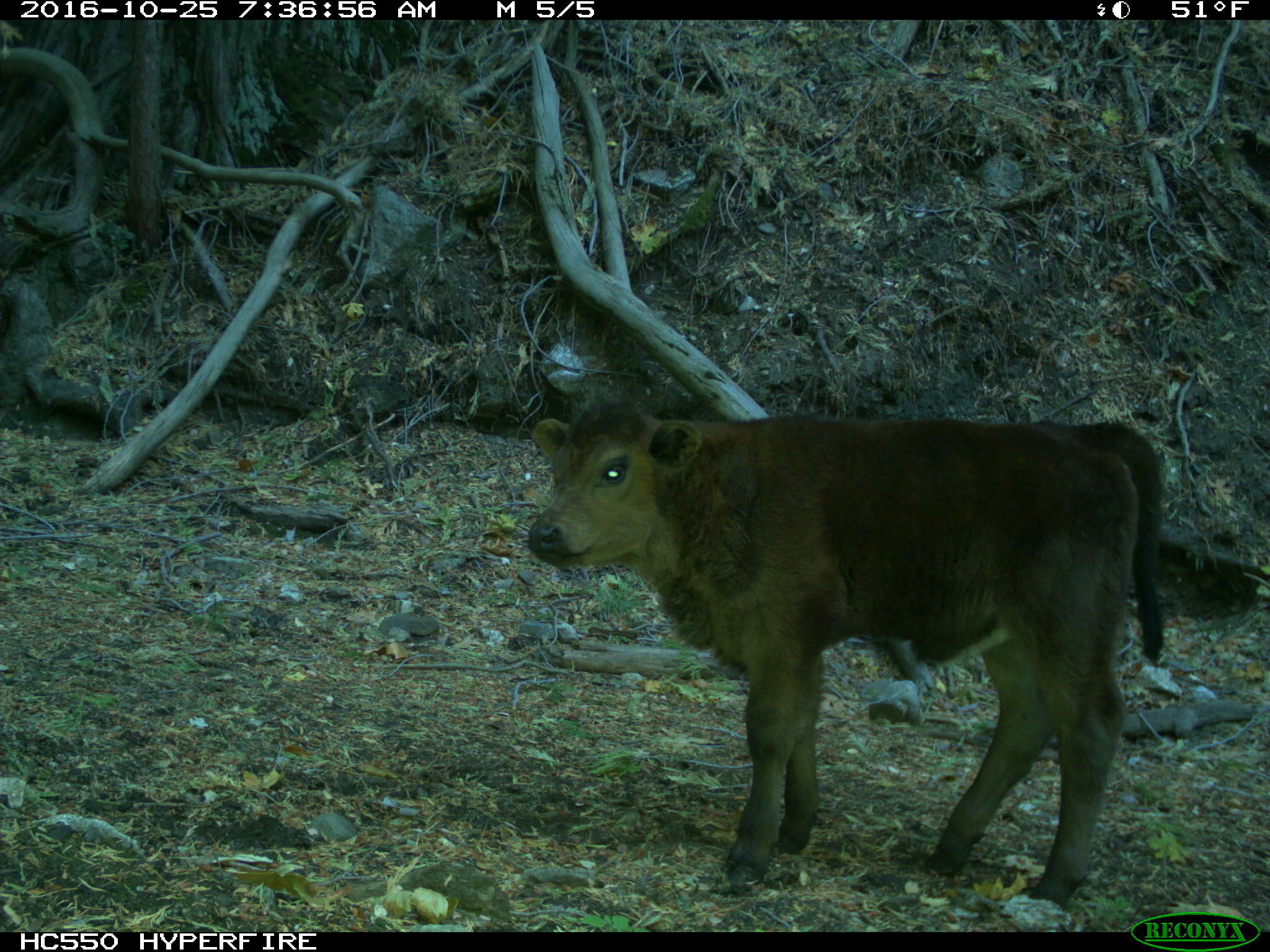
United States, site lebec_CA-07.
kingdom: Animalia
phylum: Chordata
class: Mammalia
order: Artiodactyla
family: Bovidae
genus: Bos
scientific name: Bos taurus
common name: domestic cow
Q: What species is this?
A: Bos taurus (domestic cow).